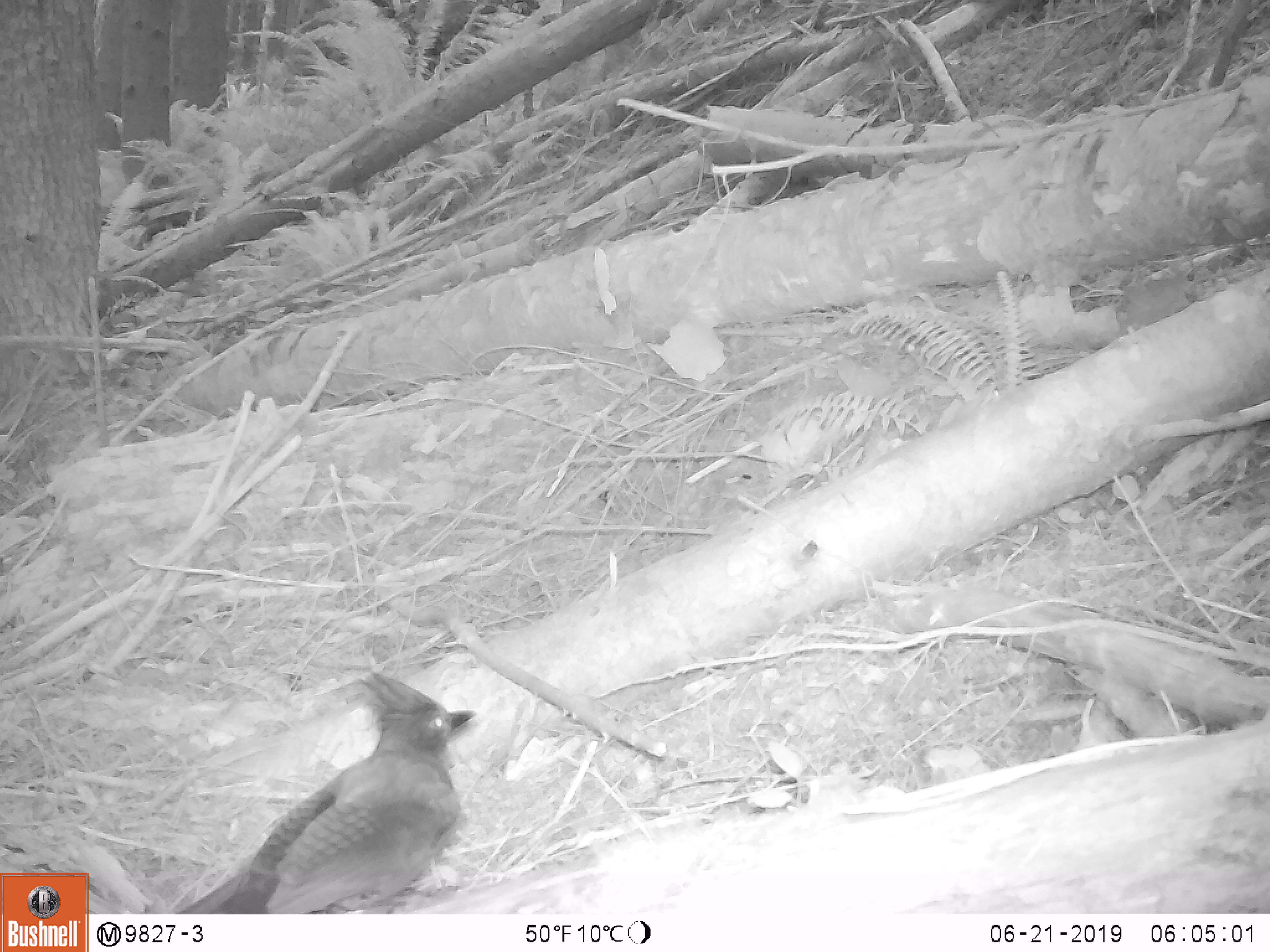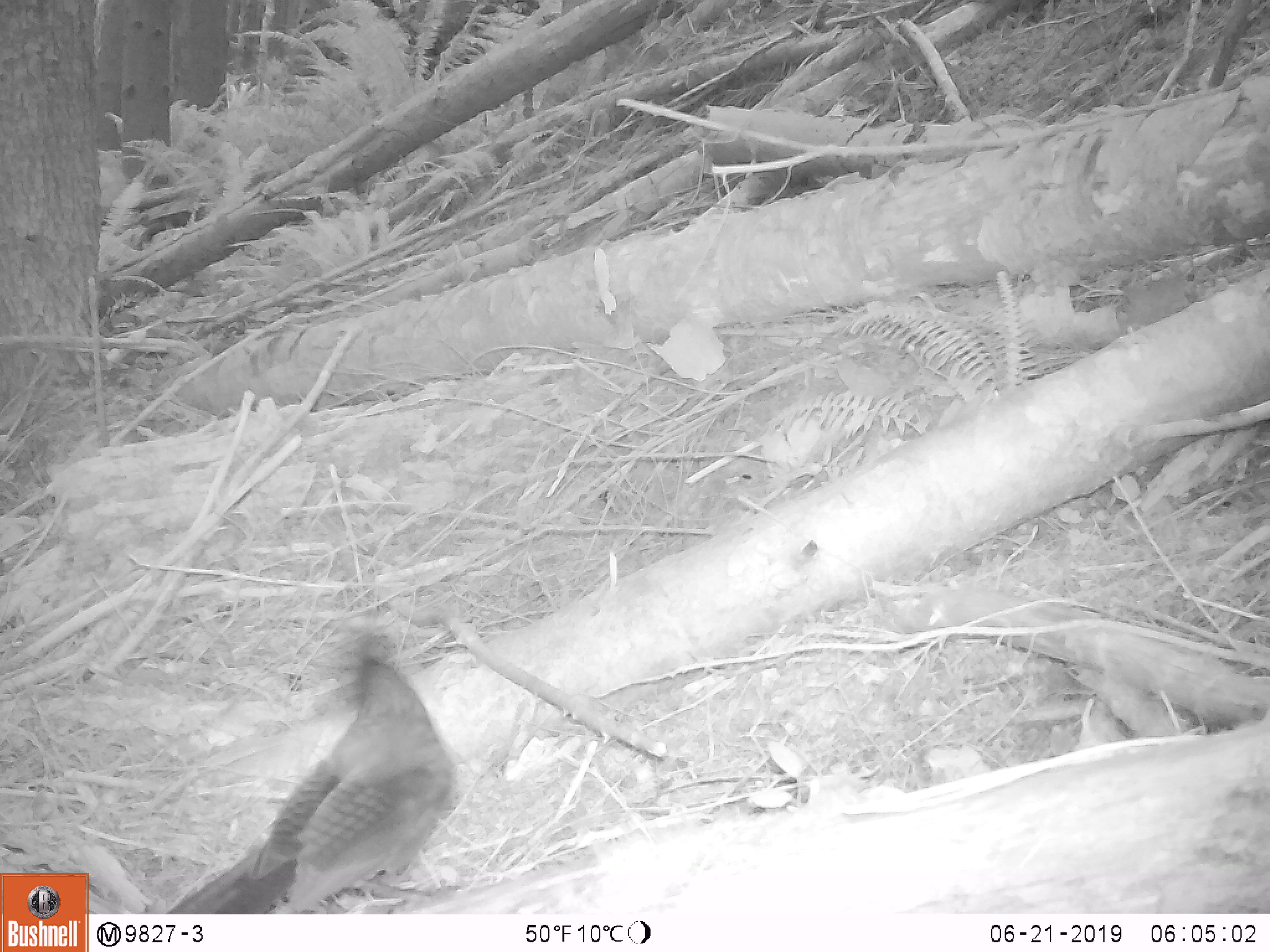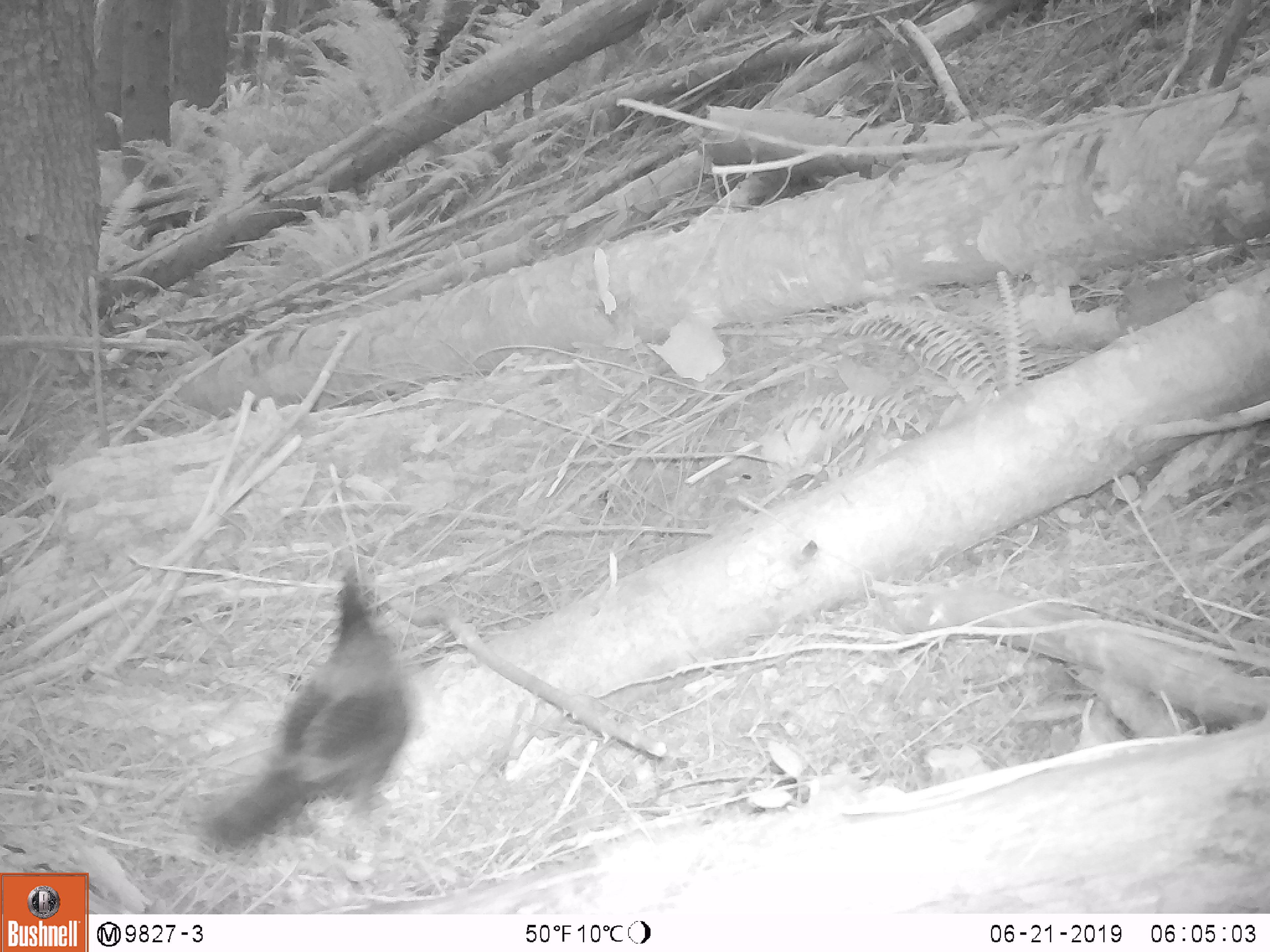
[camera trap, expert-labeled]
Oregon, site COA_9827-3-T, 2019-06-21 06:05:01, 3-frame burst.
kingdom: Animalia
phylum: Chordata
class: Aves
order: Passeriformes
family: Corvidae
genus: Cyanocitta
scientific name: Cyanocitta stelleri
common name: steller's jay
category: stellers jay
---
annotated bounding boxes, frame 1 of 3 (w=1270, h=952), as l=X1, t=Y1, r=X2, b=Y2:
stellers jay: l=198, t=675, r=489, b=912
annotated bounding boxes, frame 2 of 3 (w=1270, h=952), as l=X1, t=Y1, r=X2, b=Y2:
stellers jay: l=181, t=636, r=458, b=911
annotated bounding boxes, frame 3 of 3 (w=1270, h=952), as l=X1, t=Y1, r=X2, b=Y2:
stellers jay: l=209, t=569, r=423, b=854